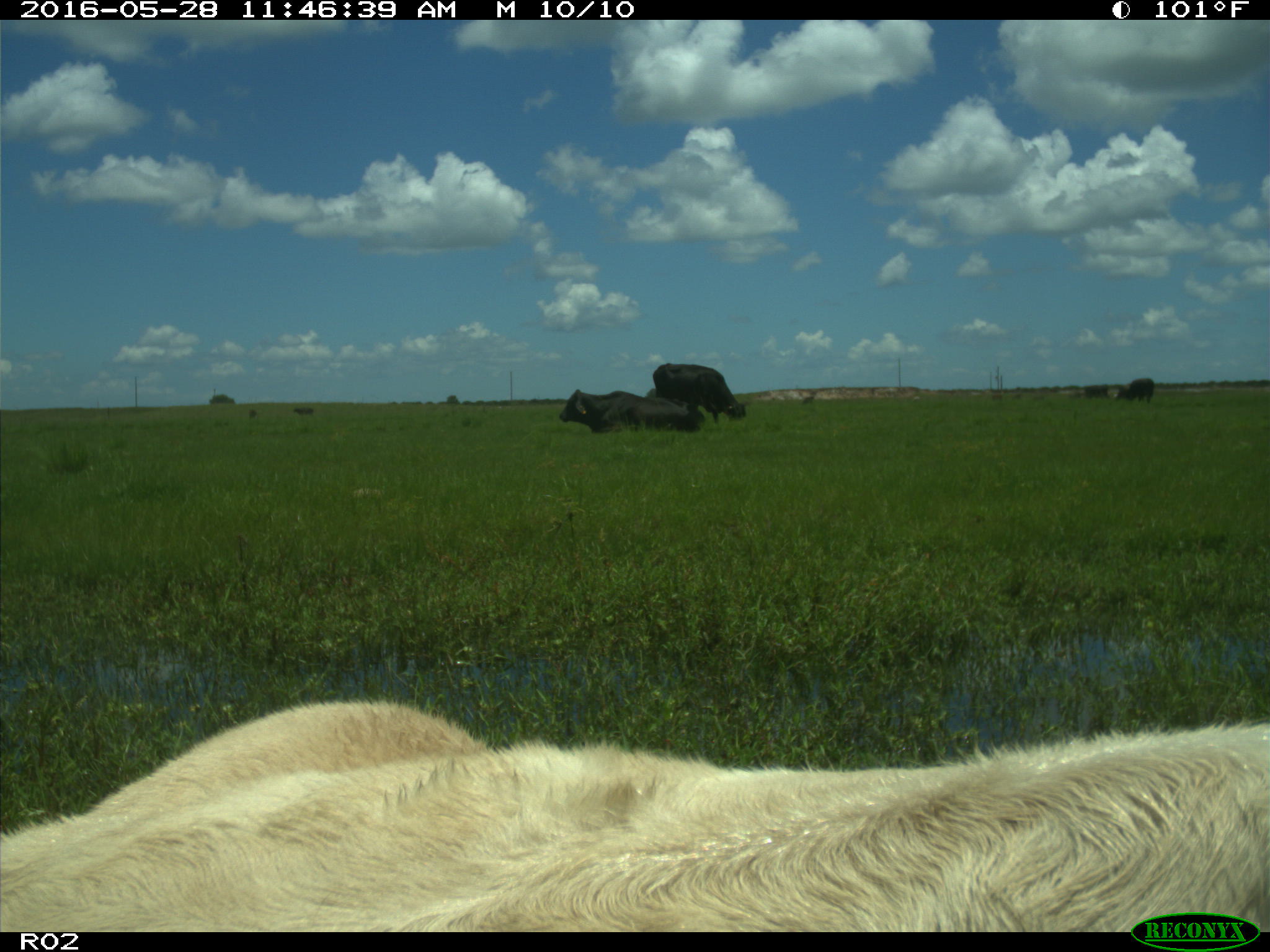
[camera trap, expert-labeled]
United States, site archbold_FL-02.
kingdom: Animalia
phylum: Chordata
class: Mammalia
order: Artiodactyla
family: Bovidae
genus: Bos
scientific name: Bos taurus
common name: domestic cow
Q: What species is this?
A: Bos taurus (domestic cow).